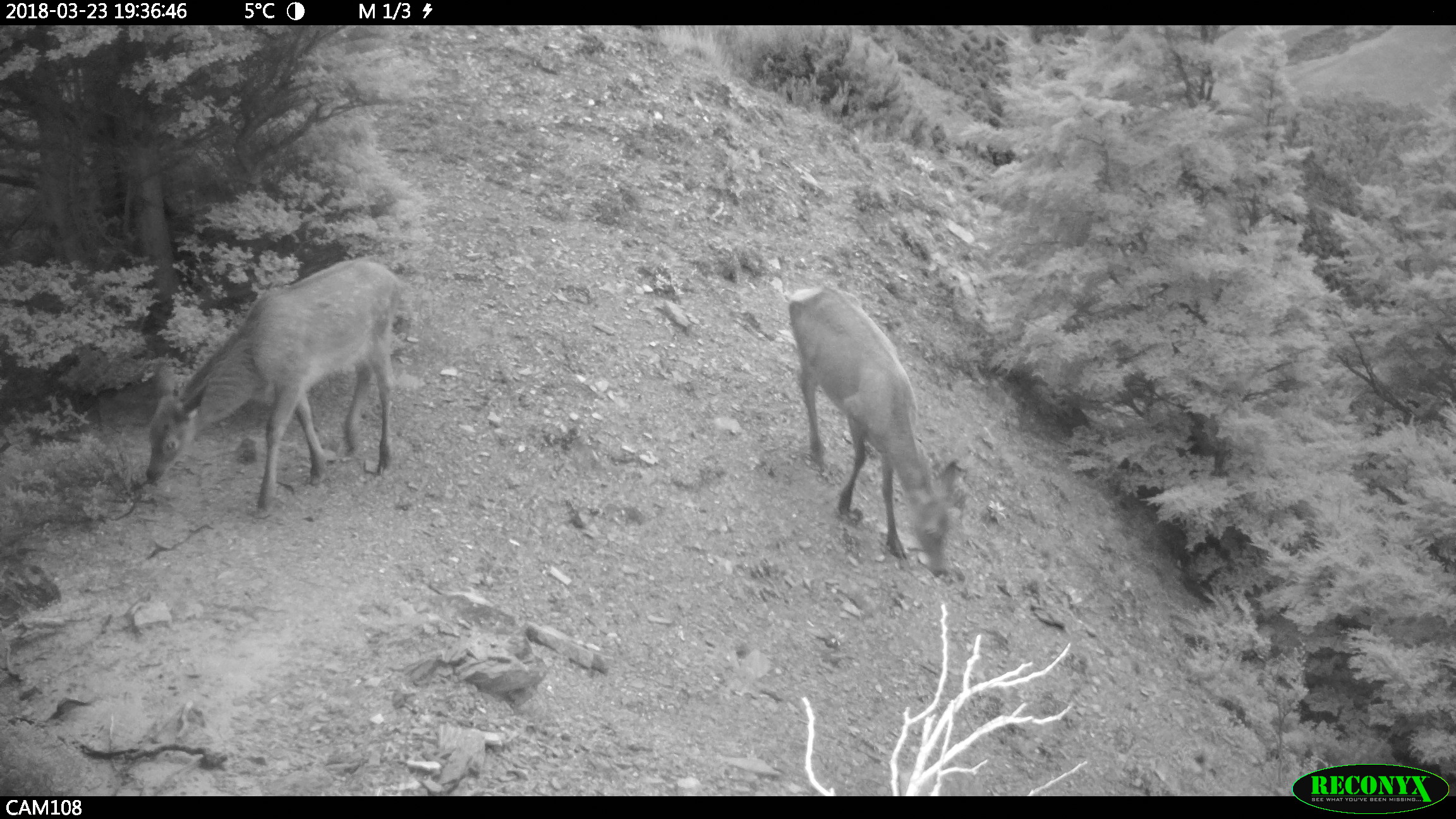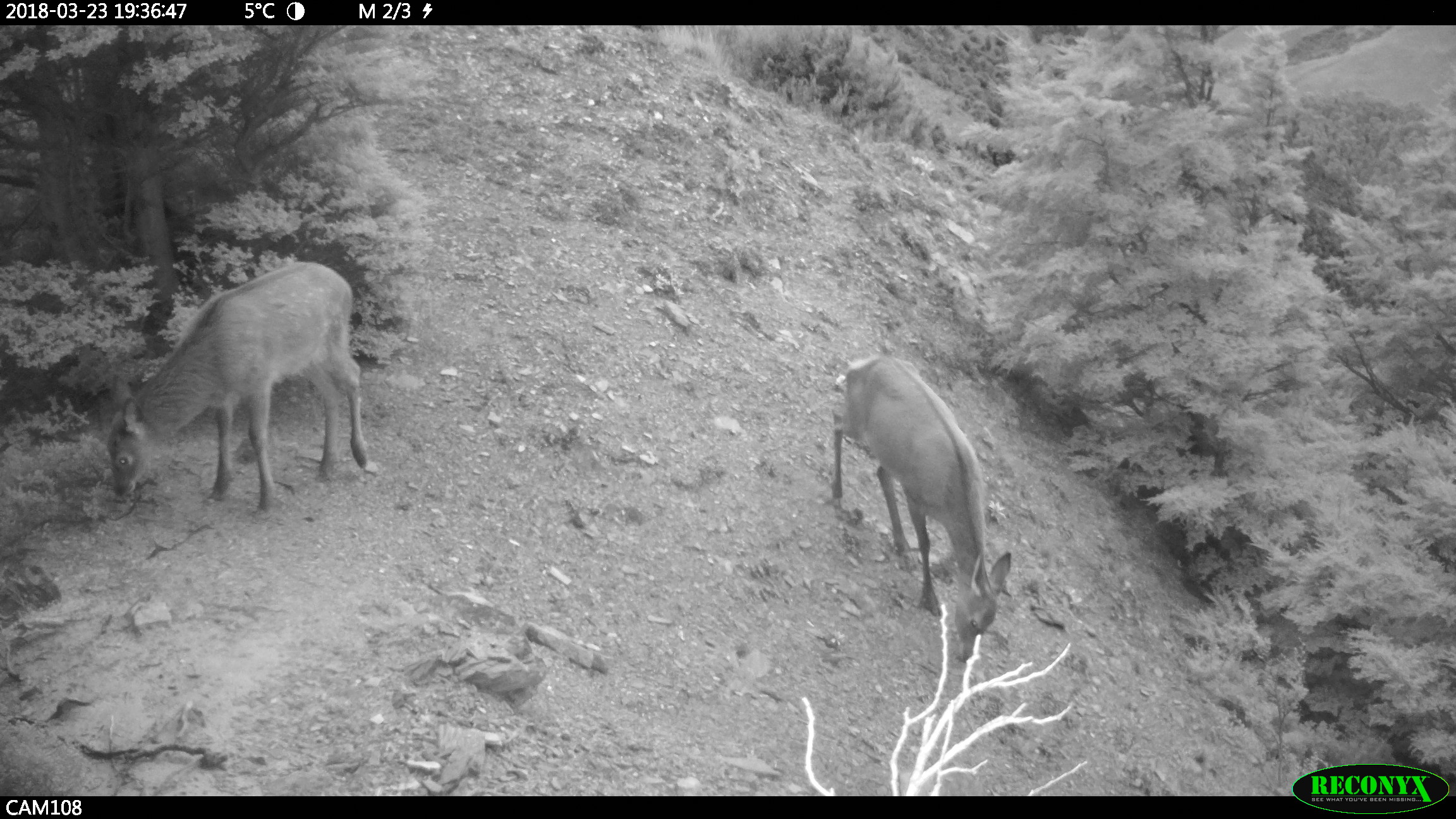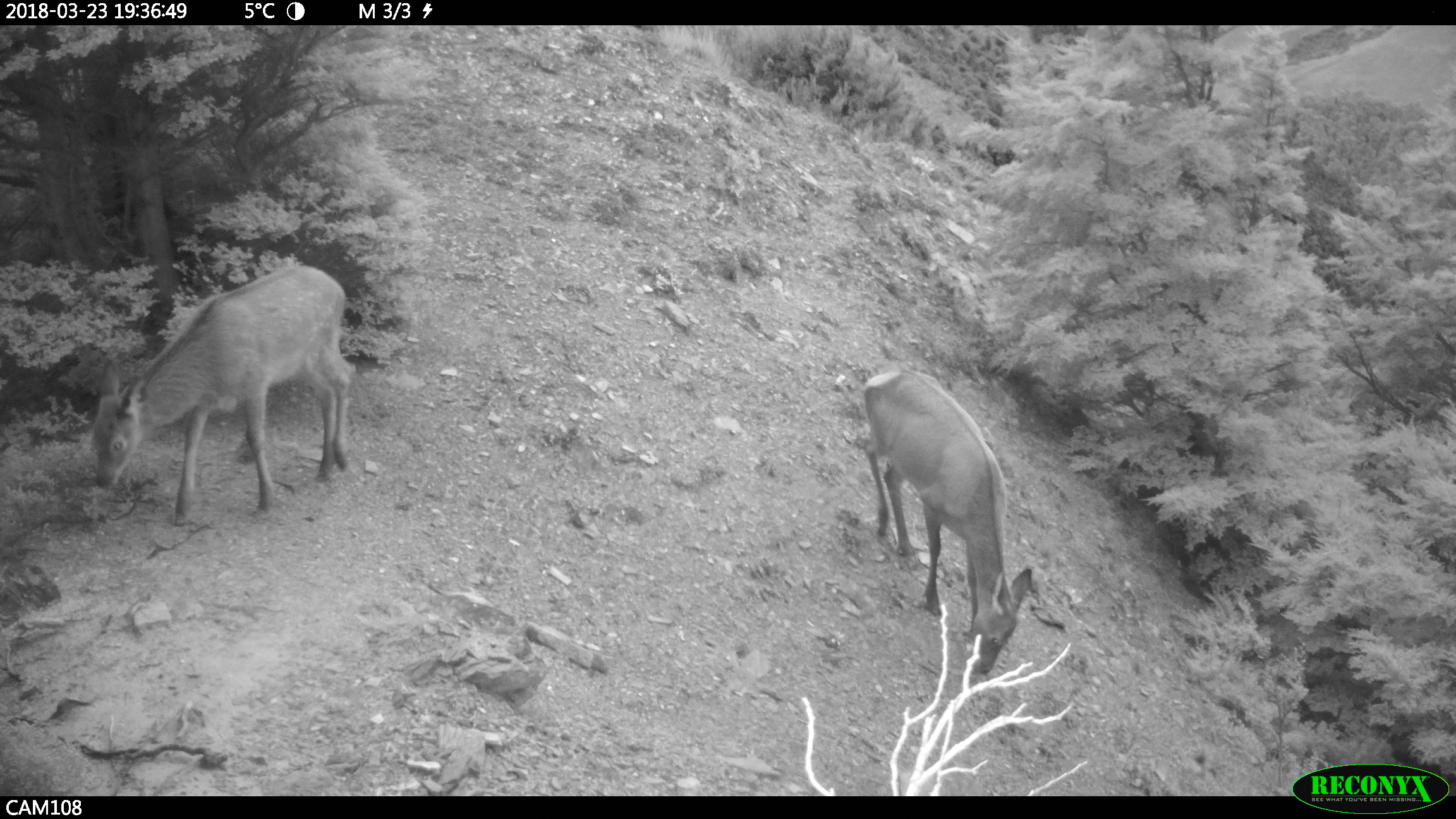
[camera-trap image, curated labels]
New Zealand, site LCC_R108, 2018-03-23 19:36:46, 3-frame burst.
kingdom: Animalia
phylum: Chordata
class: Mammalia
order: Artiodactyla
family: Cervidae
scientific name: Cervidae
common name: deer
Deer (Cervidae).